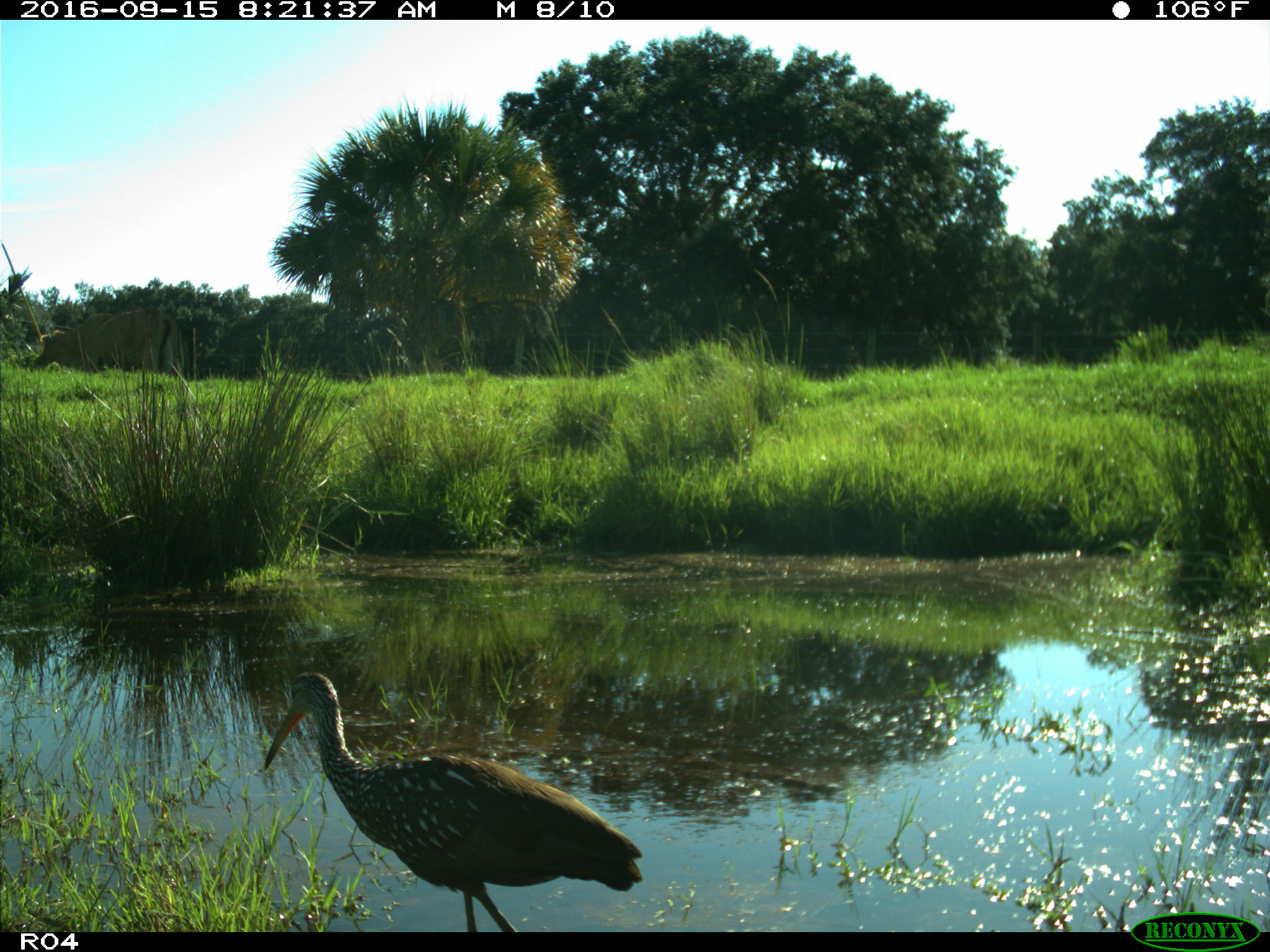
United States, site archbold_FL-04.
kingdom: Animalia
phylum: Chordata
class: Aves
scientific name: Aves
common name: birds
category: unidentified bird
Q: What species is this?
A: Unidentified bird (birds) (Aves).